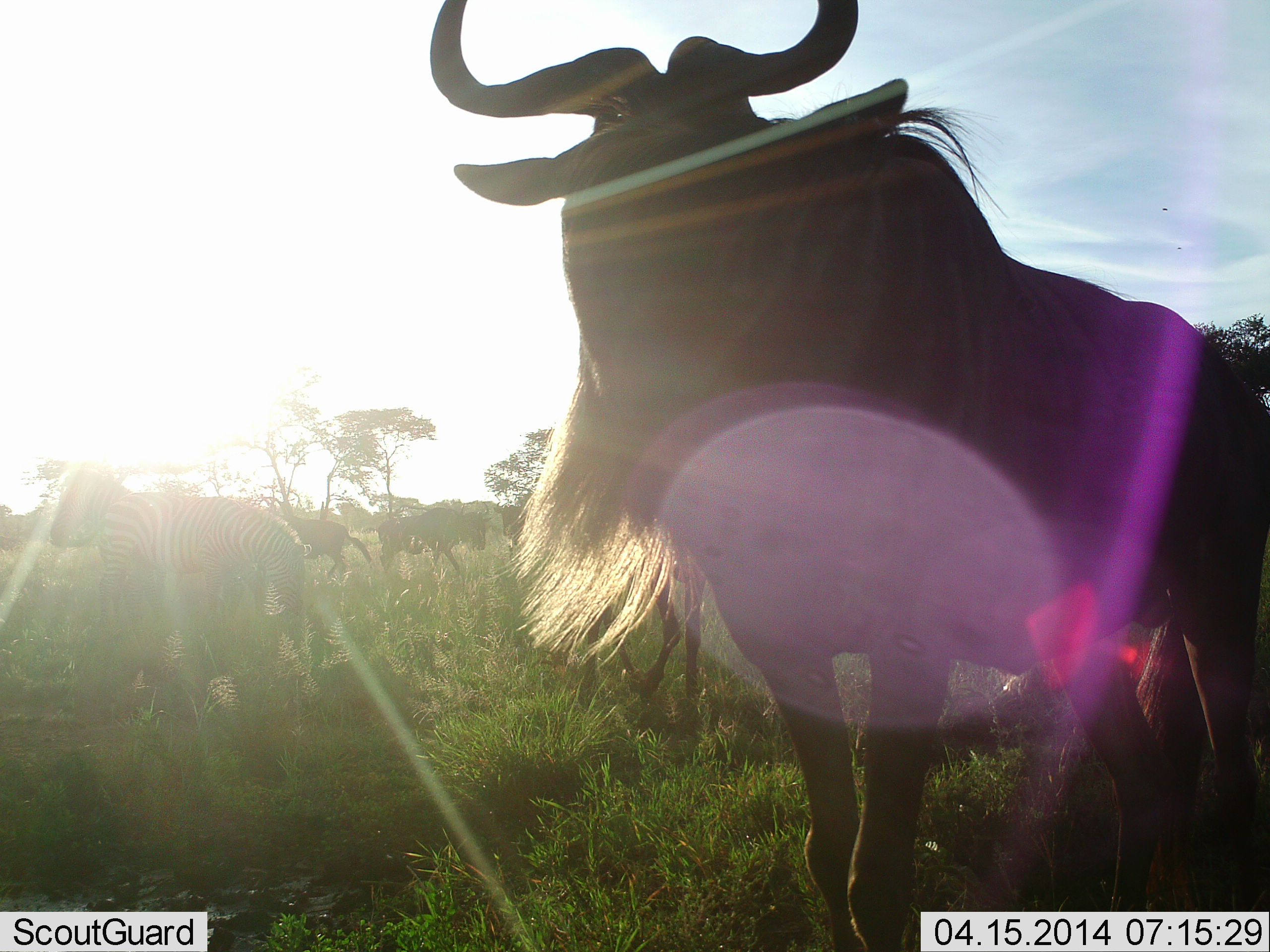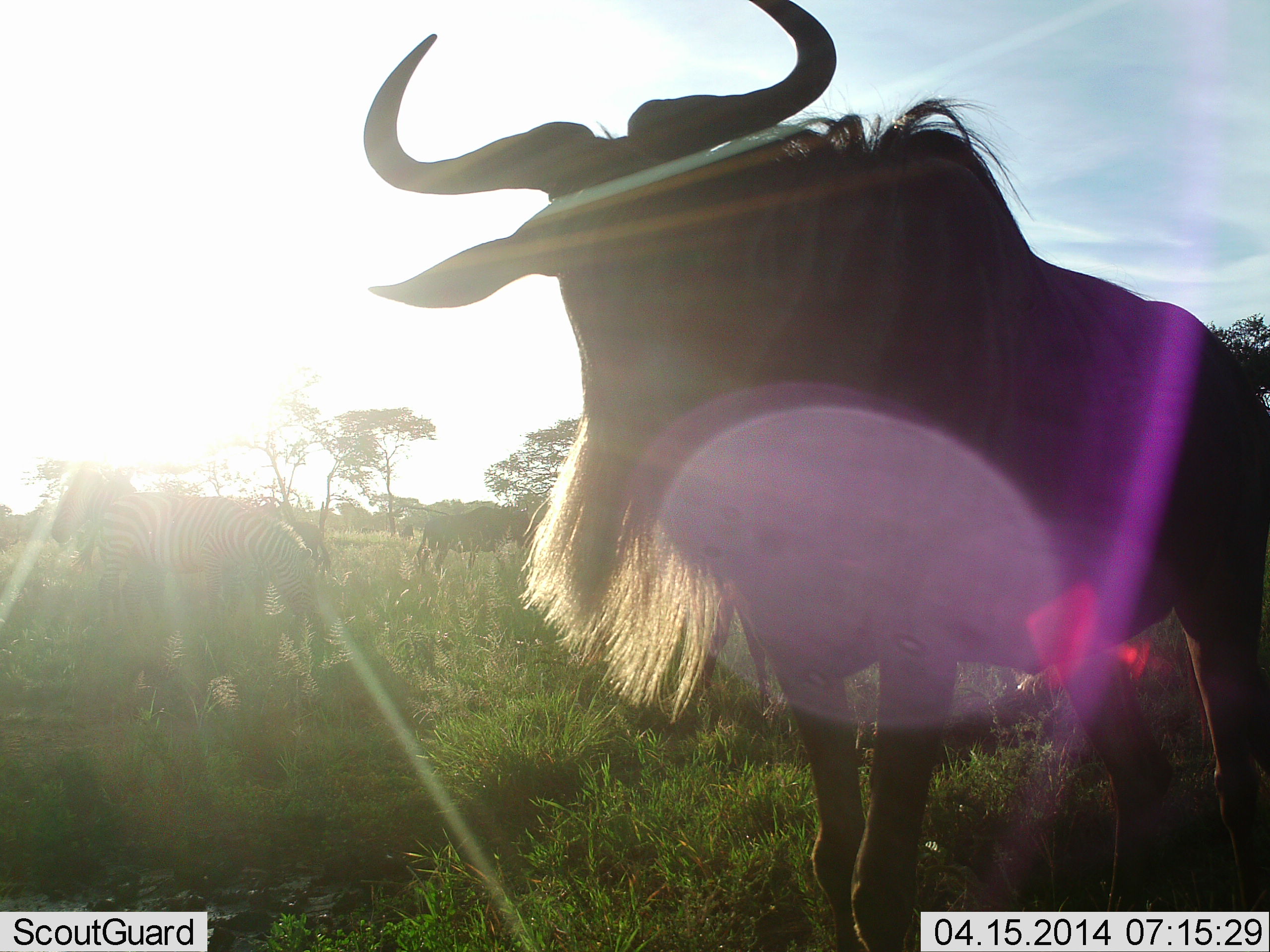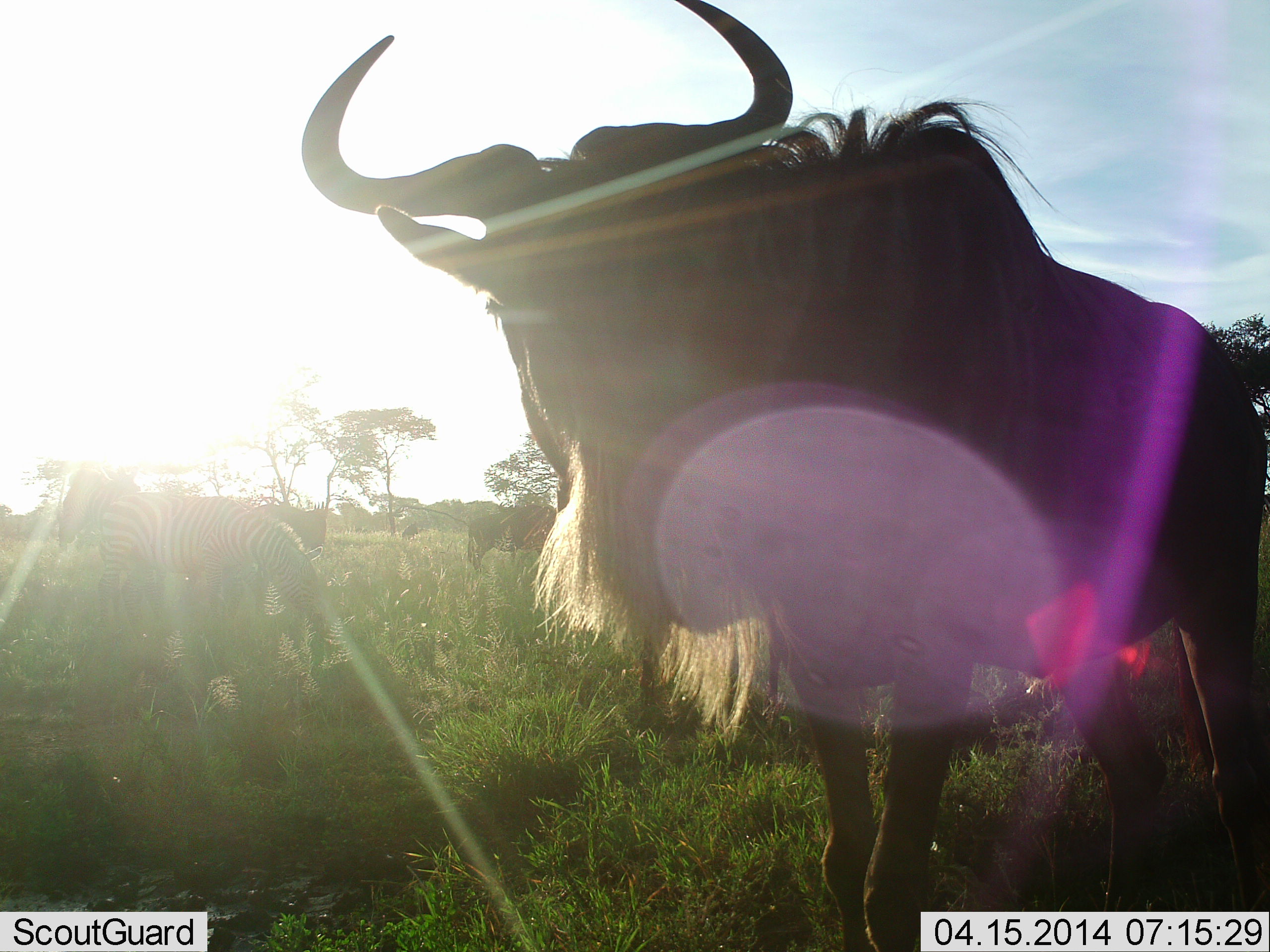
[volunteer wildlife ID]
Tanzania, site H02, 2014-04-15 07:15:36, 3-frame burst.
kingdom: Animalia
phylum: Chordata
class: Mammalia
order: Artiodactyla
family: Bovidae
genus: Connochaetes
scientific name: Connochaetes taurinus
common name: blue wildebeest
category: wildebeest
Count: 3.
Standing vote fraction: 92%.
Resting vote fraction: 0%.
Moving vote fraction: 62%.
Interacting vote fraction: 8%.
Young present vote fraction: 0%.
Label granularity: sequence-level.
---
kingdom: Animalia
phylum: Chordata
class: Mammalia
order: Perissodactyla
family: Equidae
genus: Equus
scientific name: Equus quagga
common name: plains zebra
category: zebra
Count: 1.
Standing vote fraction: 60%.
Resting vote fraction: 0%.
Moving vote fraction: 0%.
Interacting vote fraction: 0%.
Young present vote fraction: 0%.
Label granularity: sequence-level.